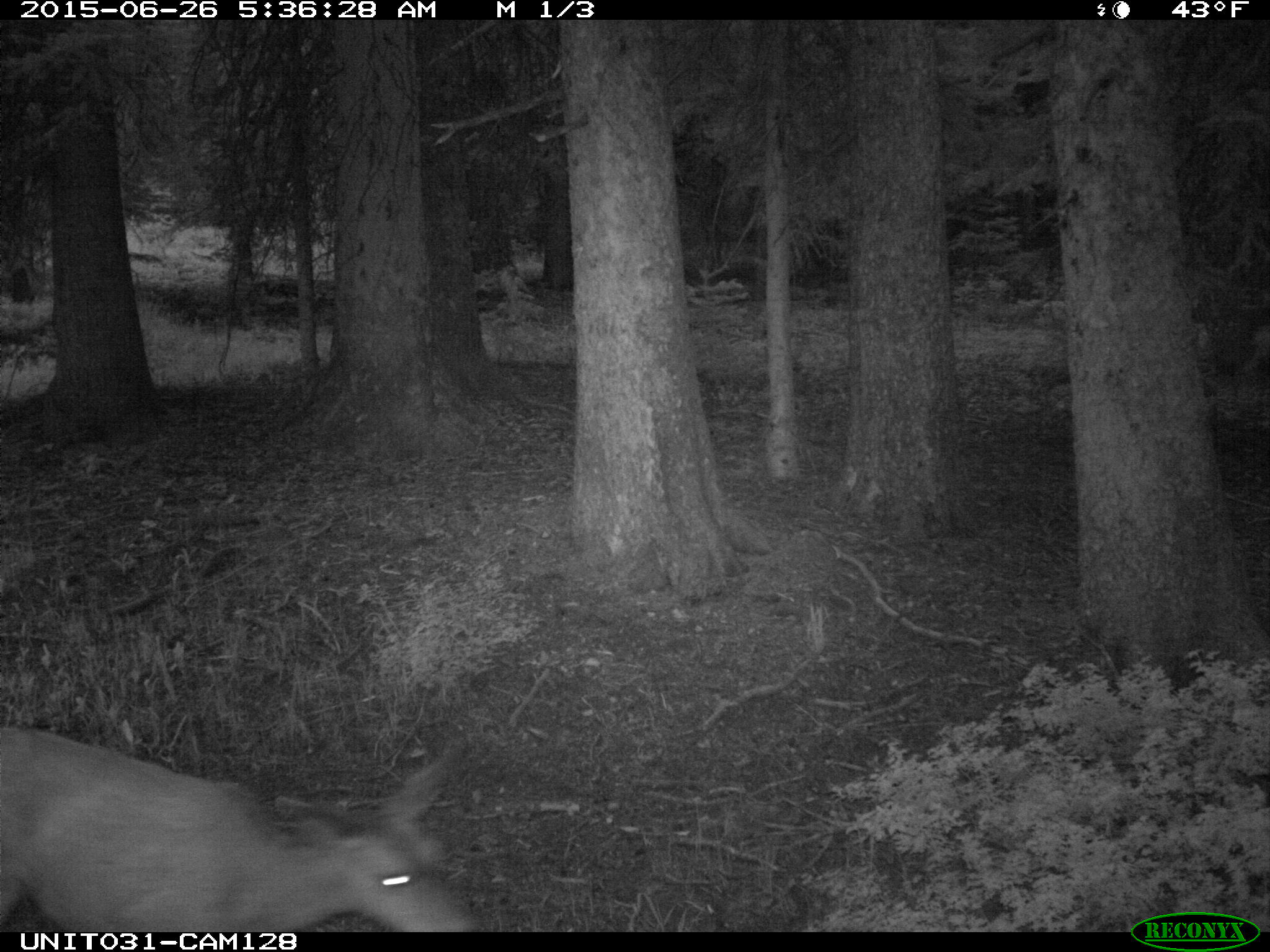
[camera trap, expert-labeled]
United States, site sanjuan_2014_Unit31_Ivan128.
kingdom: Animalia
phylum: Chordata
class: Mammalia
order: Artiodactyla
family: Cervidae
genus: Odocoileus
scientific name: Odocoileus hemionus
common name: mule deer